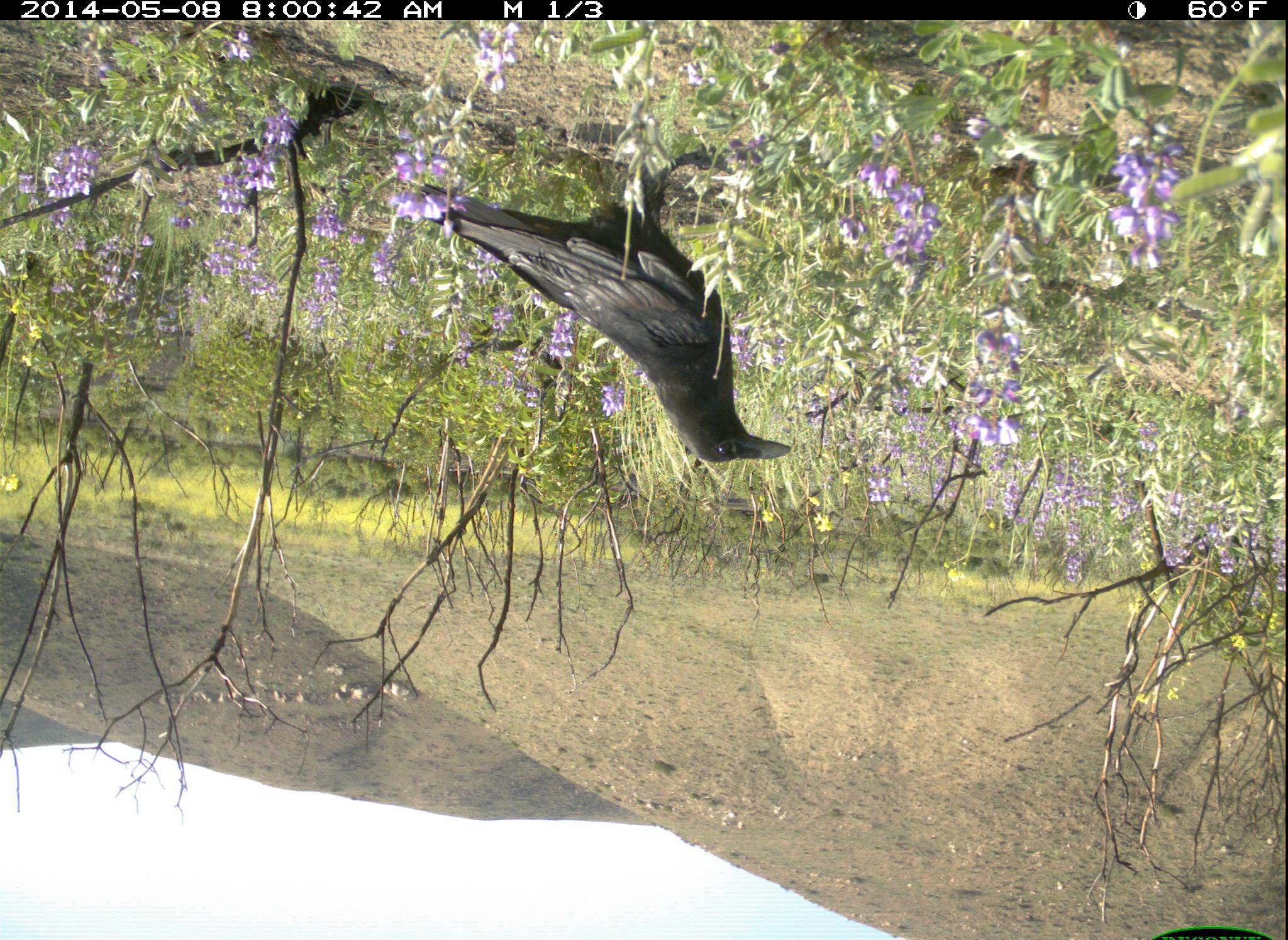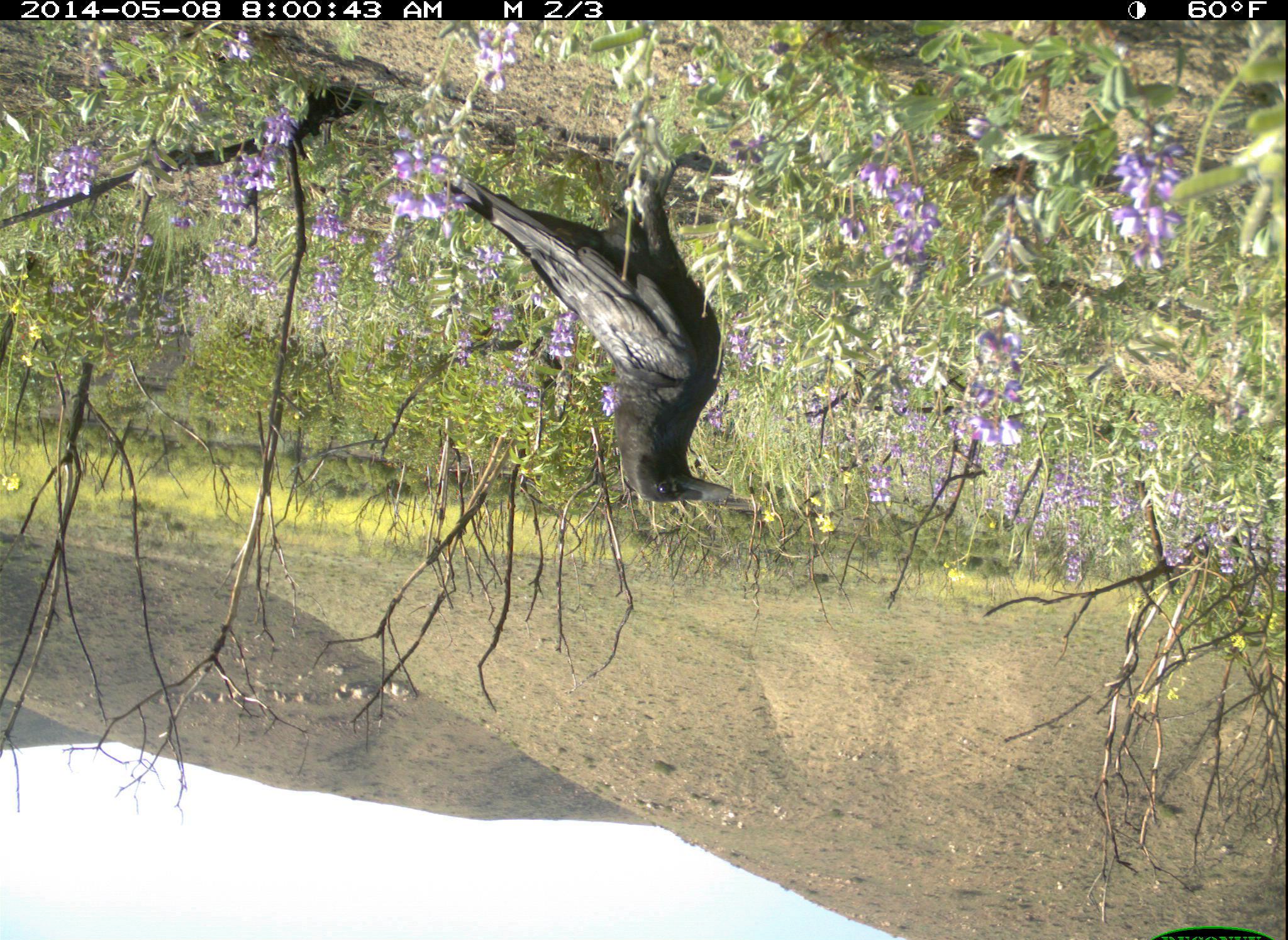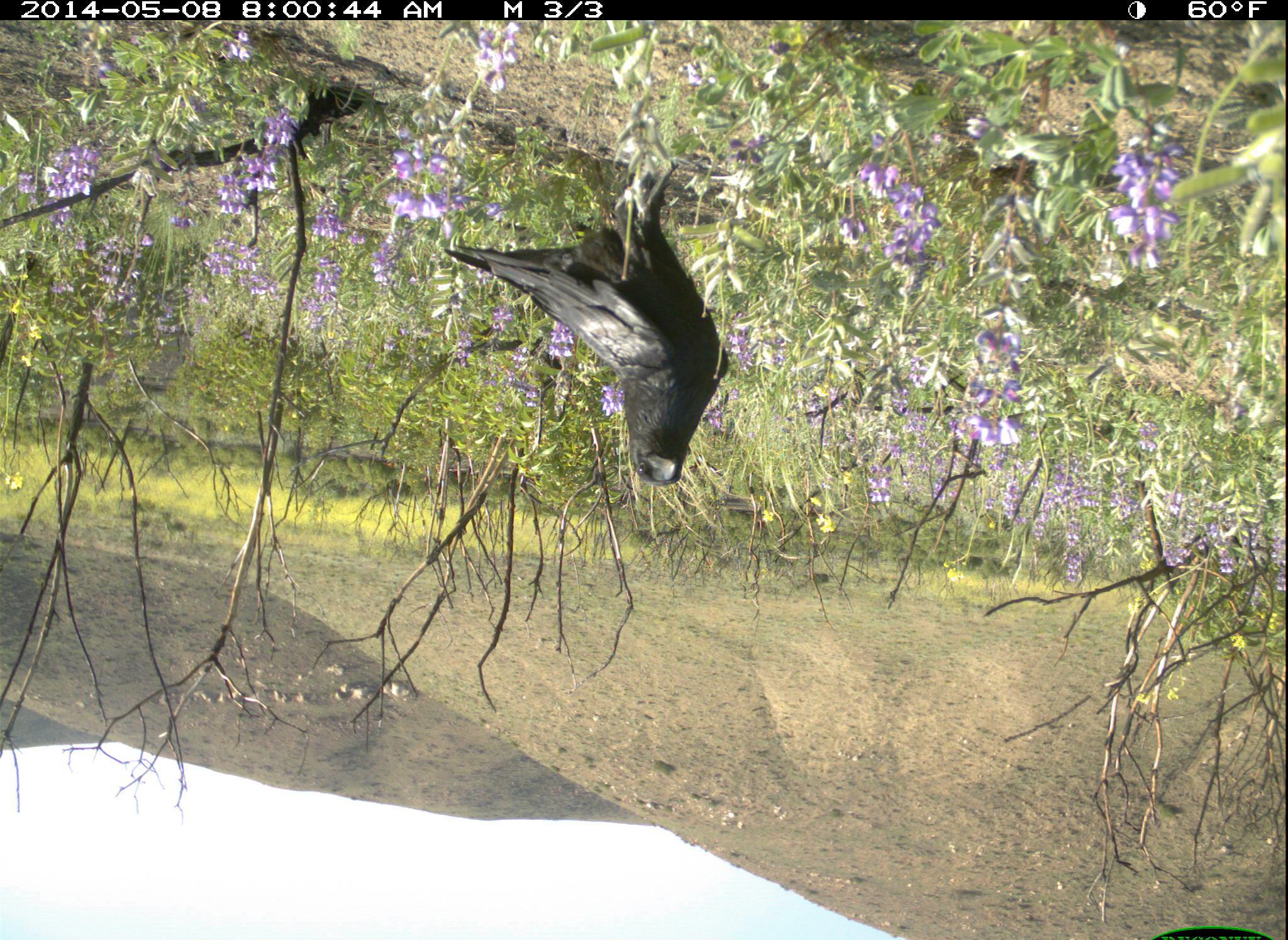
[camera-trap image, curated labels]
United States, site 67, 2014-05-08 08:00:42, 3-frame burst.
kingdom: Animalia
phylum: Chordata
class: Aves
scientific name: Aves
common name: bird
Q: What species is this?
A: Bird (Aves).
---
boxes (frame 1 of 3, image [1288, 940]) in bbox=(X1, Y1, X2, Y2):
bird: bbox=(387, 150, 797, 472)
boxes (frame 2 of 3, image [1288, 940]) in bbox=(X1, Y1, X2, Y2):
bird: bbox=(433, 150, 767, 521)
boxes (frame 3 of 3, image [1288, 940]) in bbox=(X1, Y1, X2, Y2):
bird: bbox=(435, 156, 742, 488)